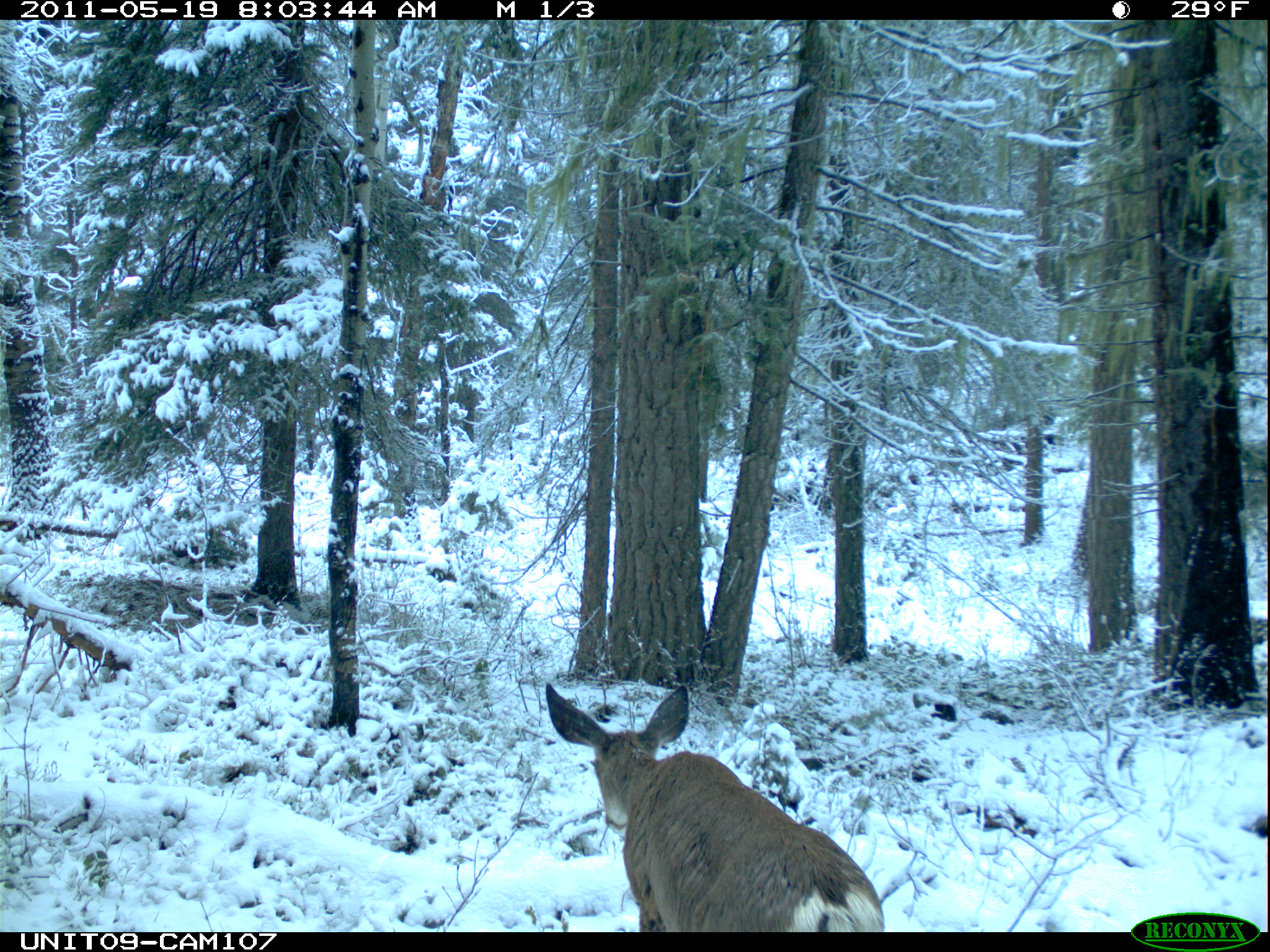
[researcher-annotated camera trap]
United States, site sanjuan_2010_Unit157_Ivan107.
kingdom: Animalia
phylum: Chordata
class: Mammalia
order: Artiodactyla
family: Cervidae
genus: Odocoileus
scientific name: Odocoileus hemionus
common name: mule deer